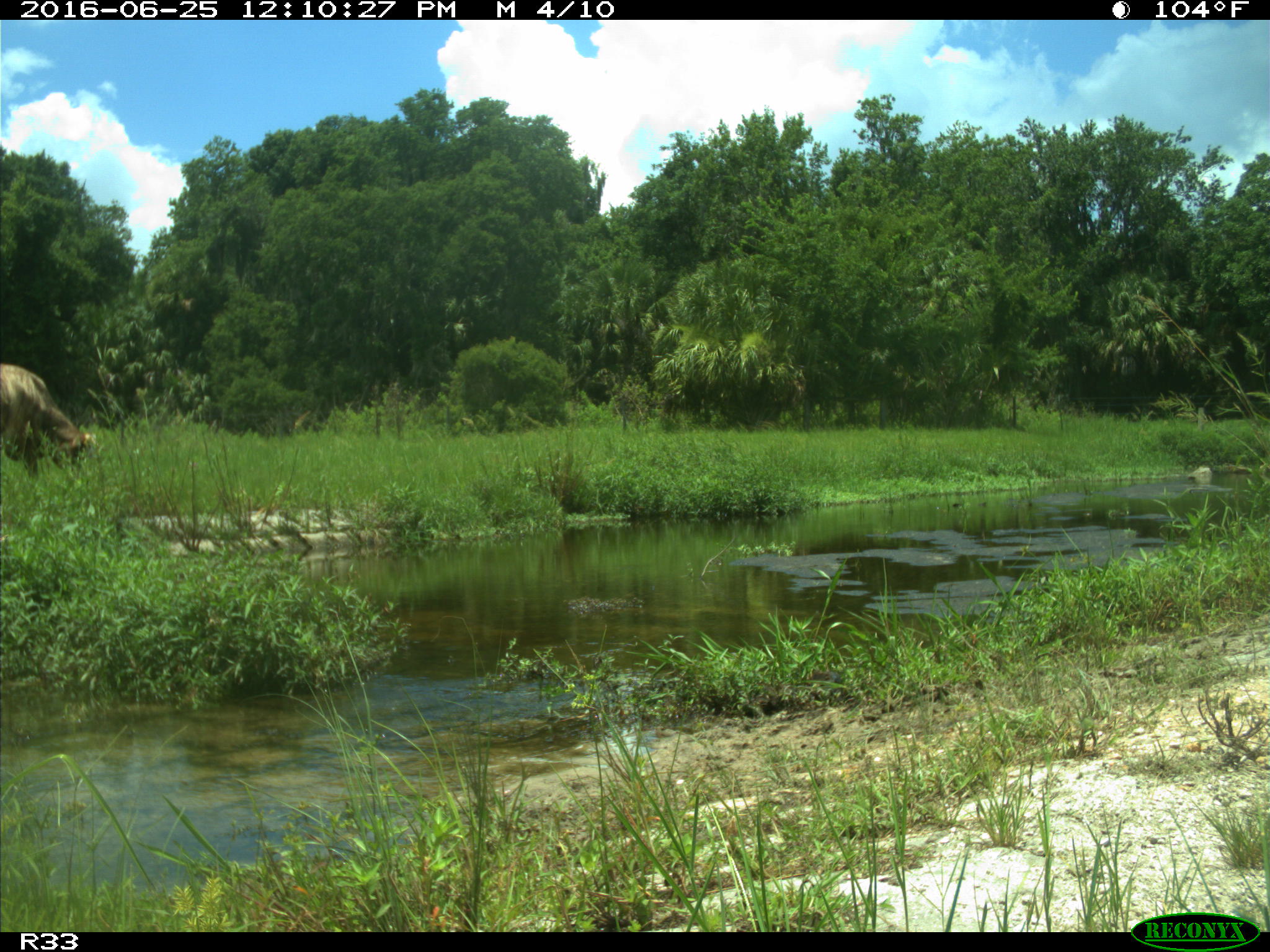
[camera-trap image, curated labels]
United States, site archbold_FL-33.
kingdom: Animalia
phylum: Chordata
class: Mammalia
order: Artiodactyla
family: Bovidae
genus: Bos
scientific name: Bos taurus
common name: domestic cow